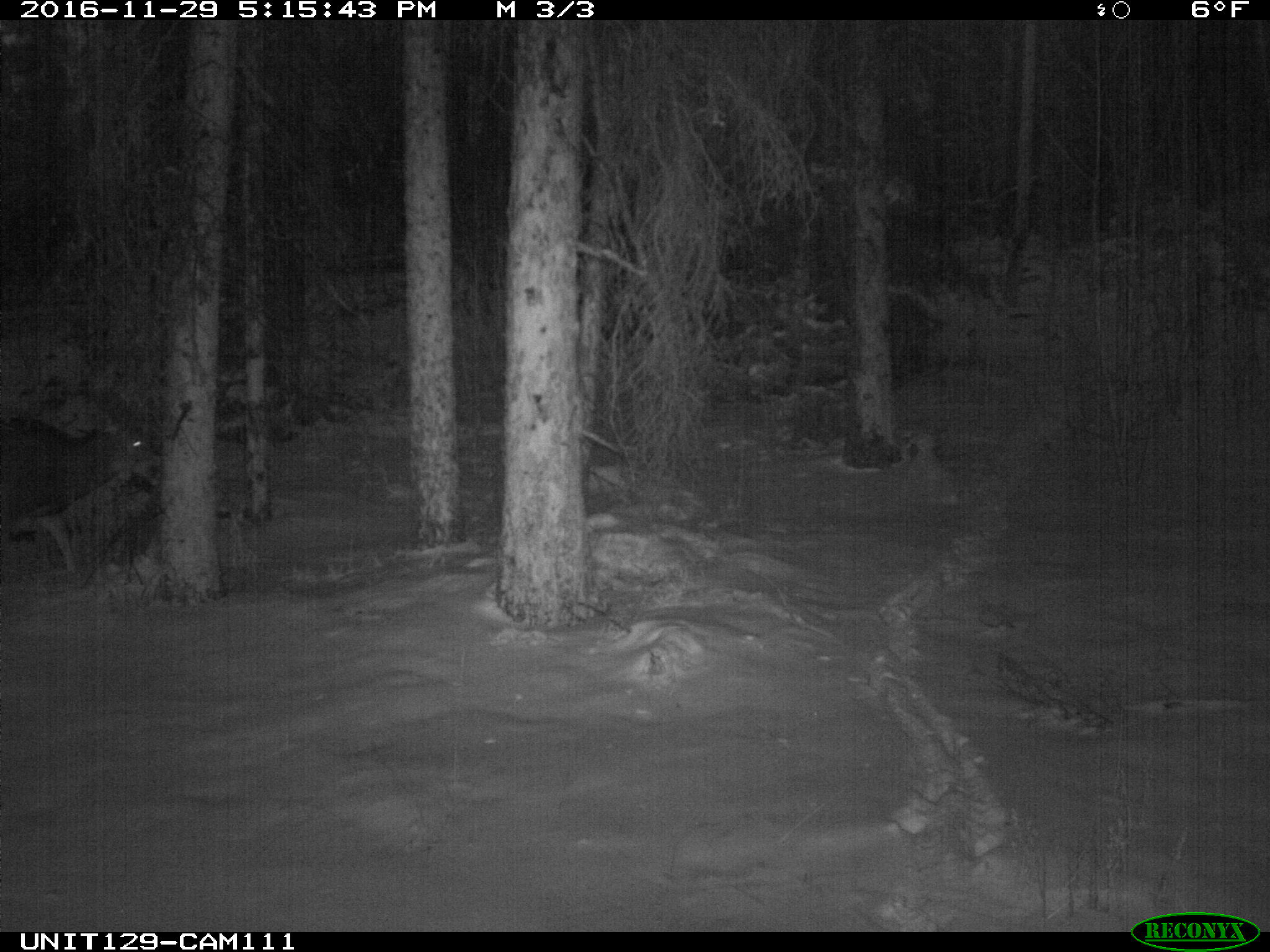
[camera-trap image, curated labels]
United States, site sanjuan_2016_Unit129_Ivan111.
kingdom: Animalia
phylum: Chordata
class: Mammalia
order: Artiodactyla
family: Cervidae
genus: Odocoileus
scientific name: Odocoileus hemionus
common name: mule deer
Odocoileus hemionus (mule deer).